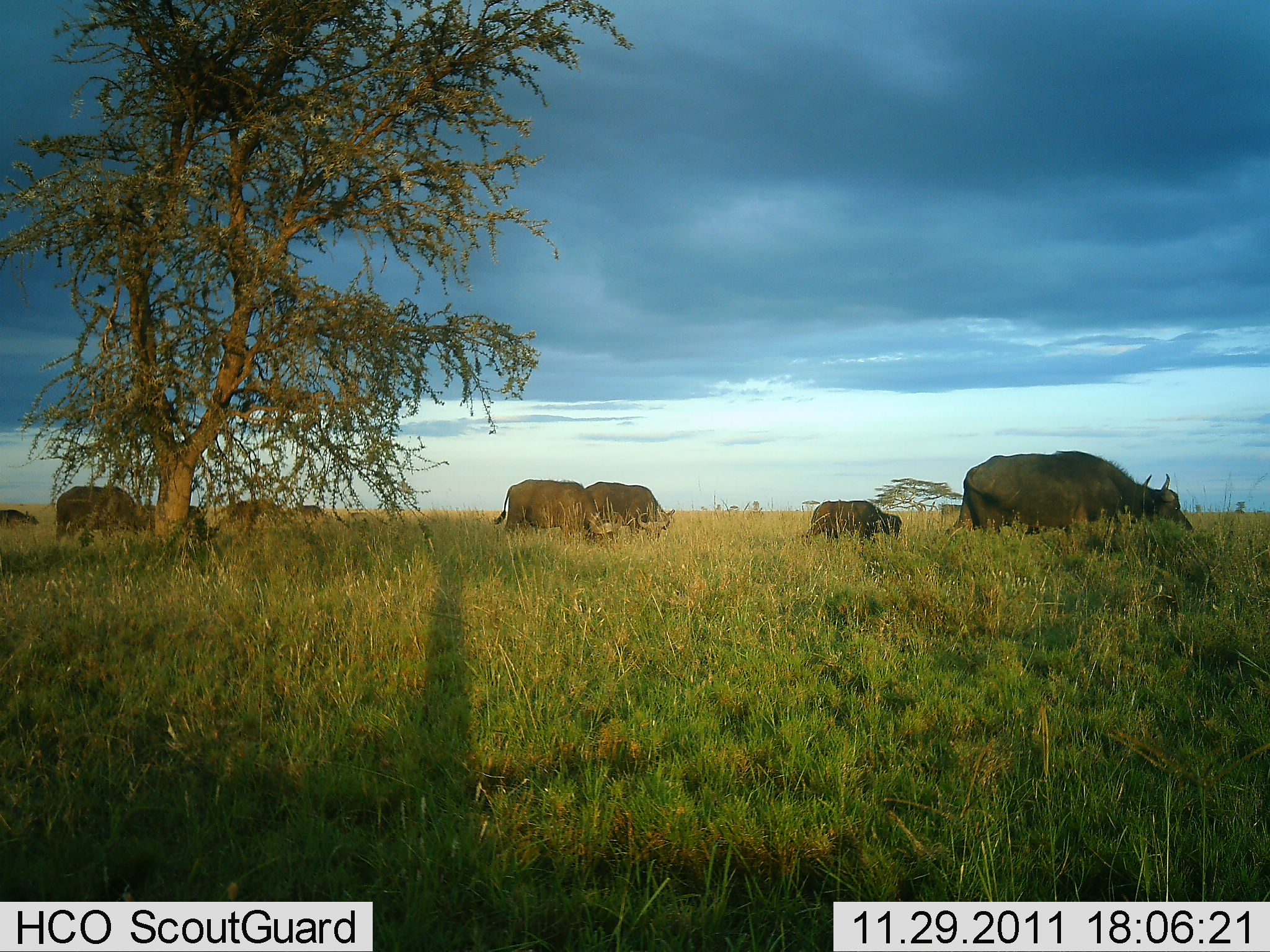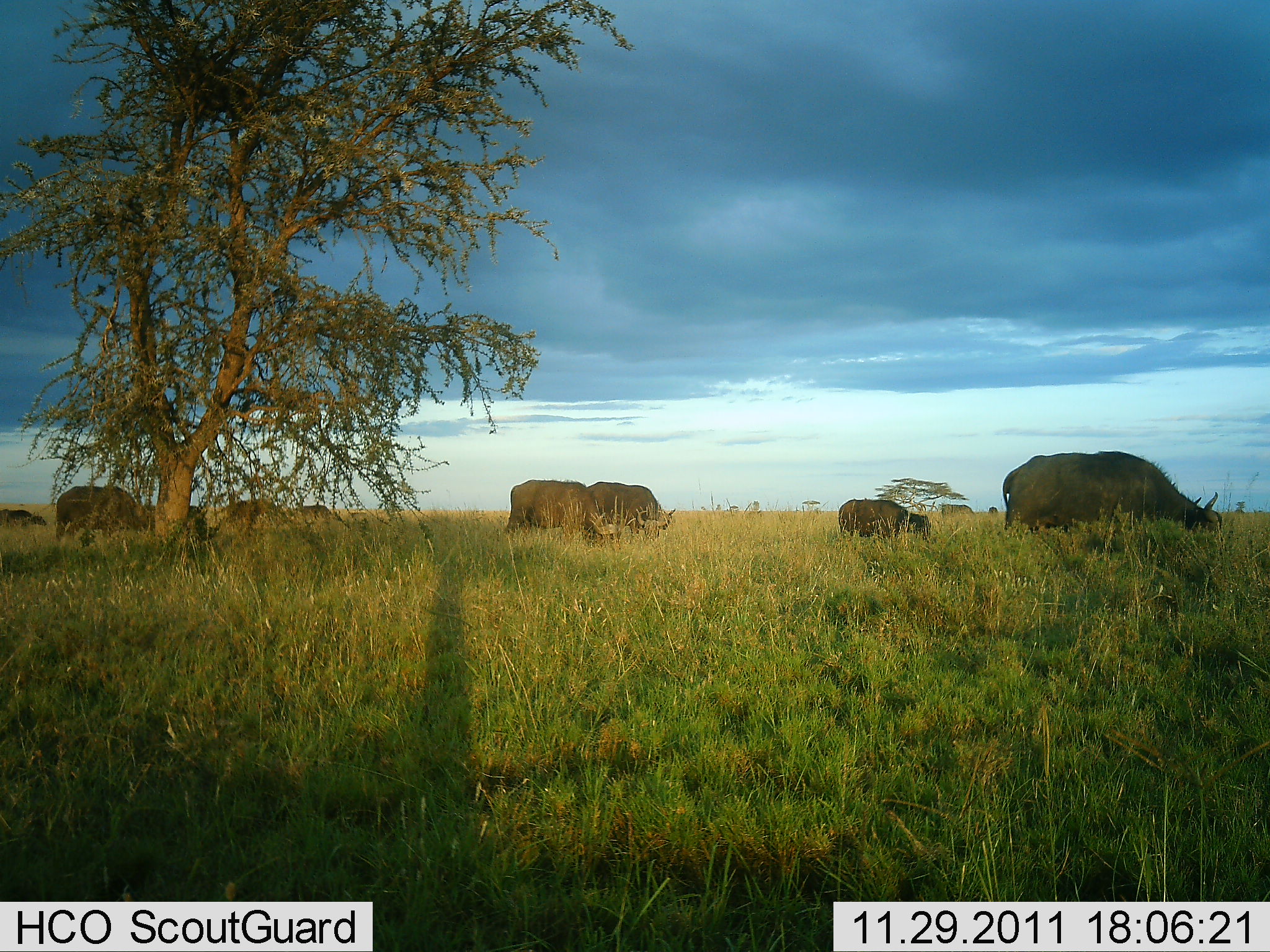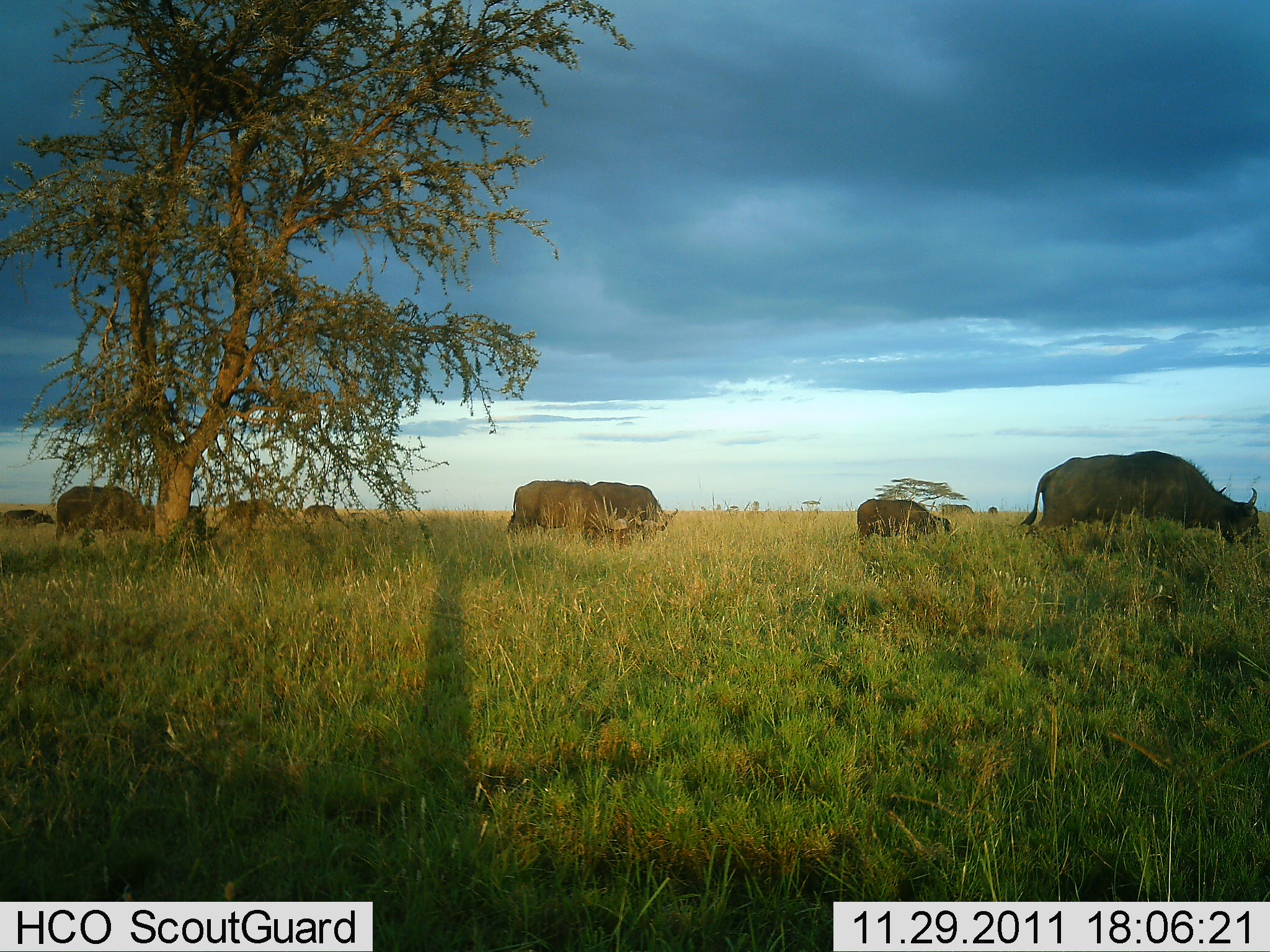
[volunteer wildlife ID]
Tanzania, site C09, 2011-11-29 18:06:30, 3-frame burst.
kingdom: Animalia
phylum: Chordata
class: Mammalia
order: Artiodactyla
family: Bovidae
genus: Syncerus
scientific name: Syncerus caffer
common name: cape buffalo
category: buffalo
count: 8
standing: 9%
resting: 0%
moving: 64%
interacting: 0%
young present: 18%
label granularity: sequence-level